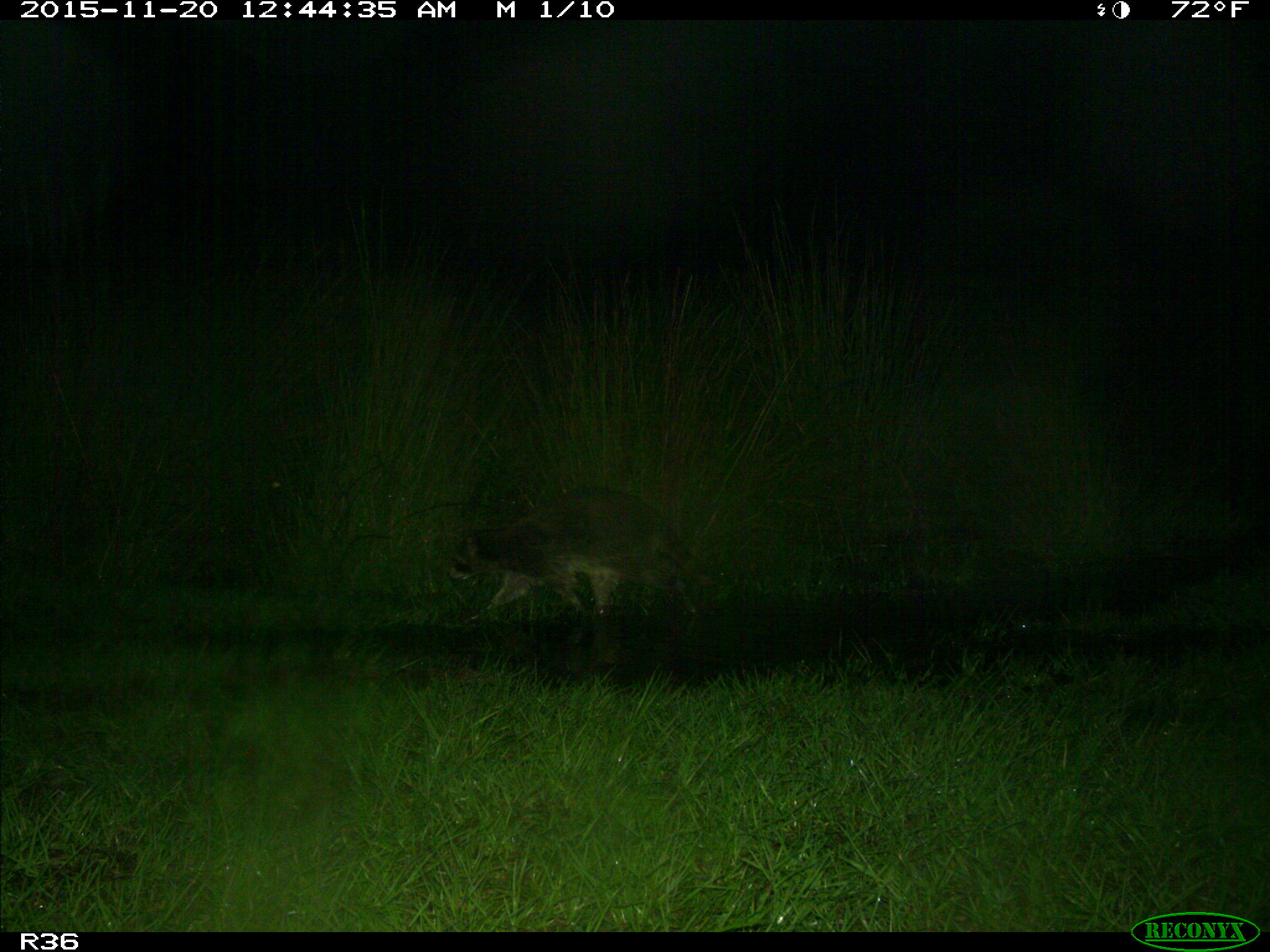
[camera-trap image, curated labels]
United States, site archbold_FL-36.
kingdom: Animalia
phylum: Chordata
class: Mammalia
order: Carnivora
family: Procyonidae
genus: Procyon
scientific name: Procyon lotor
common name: common raccoon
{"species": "Procyon lotor (common raccoon)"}